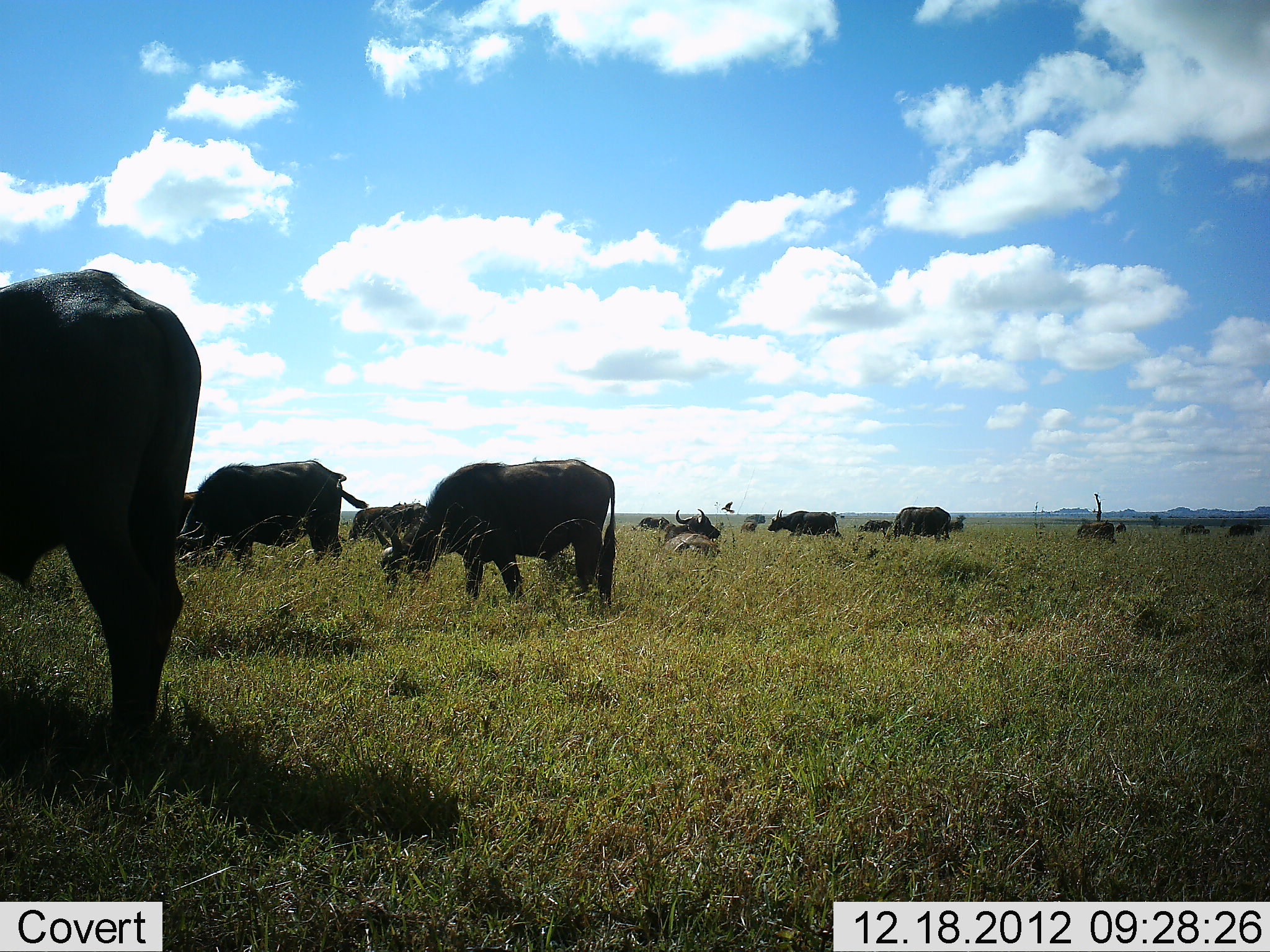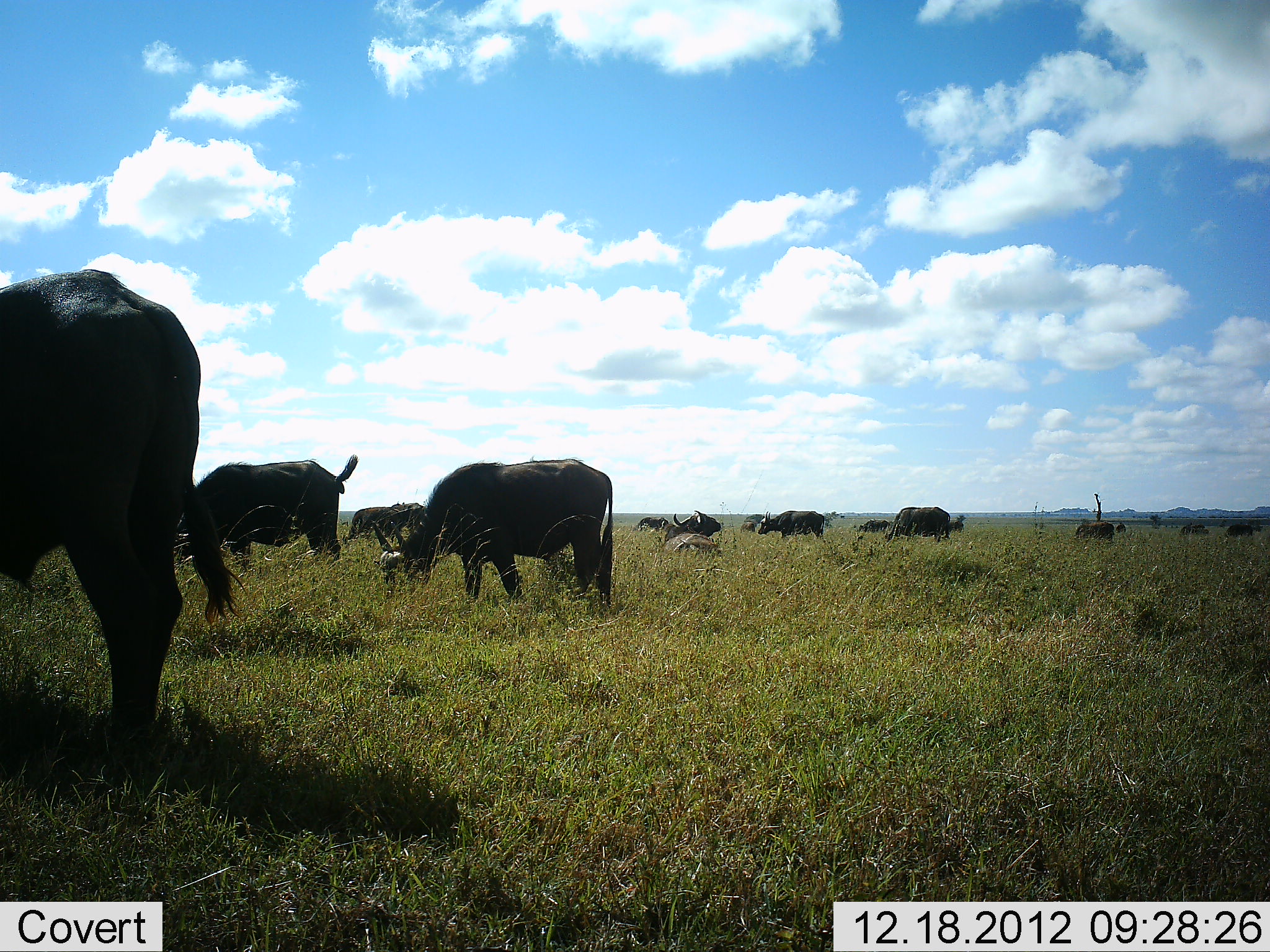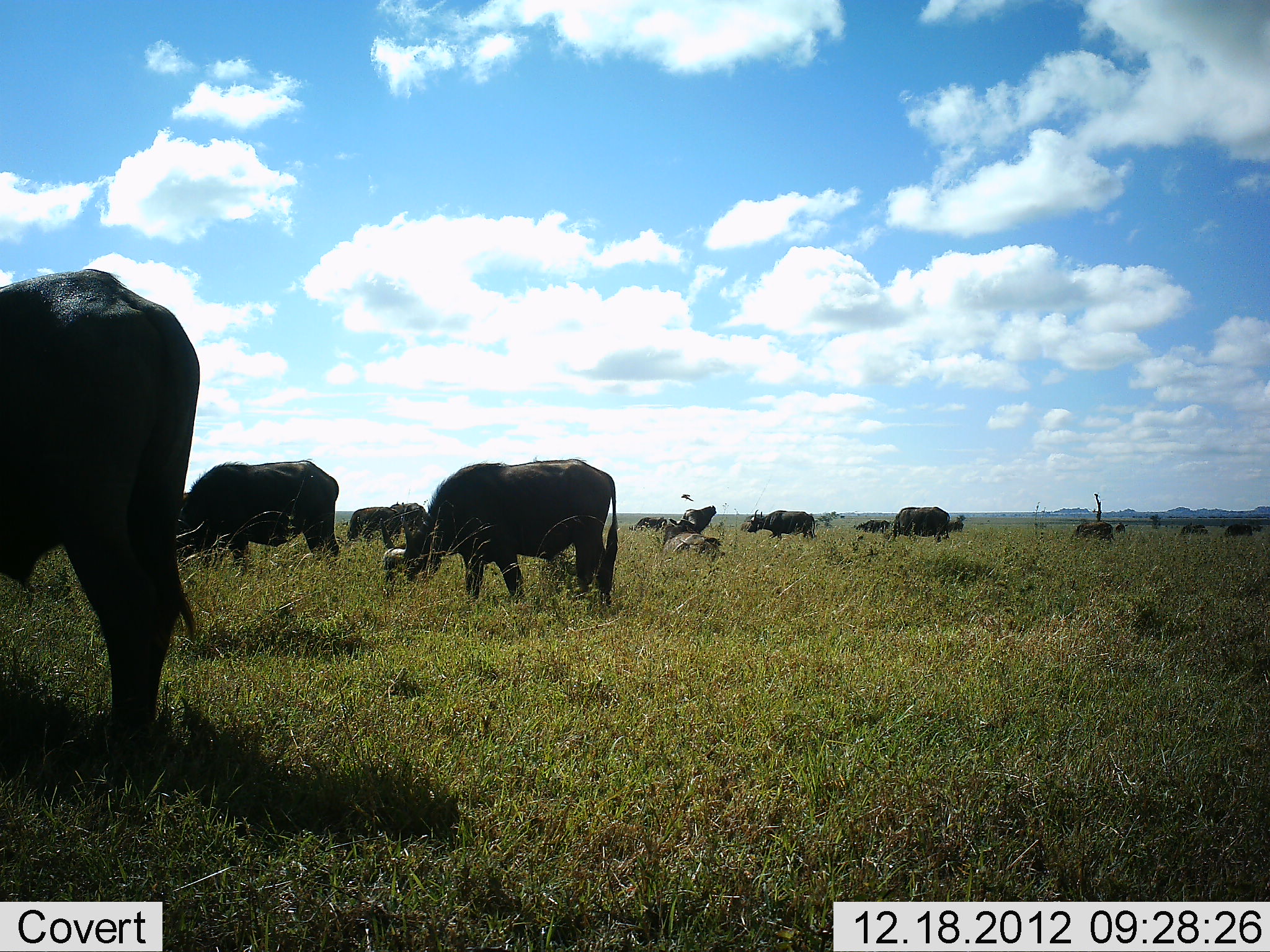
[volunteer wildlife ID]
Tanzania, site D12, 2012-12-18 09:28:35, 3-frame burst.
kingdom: Animalia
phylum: Chordata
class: Mammalia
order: Artiodactyla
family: Bovidae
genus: Syncerus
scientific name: Syncerus caffer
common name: cape buffalo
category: buffalo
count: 11-50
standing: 50%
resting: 55%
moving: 23%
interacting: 0%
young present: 0%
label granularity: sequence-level